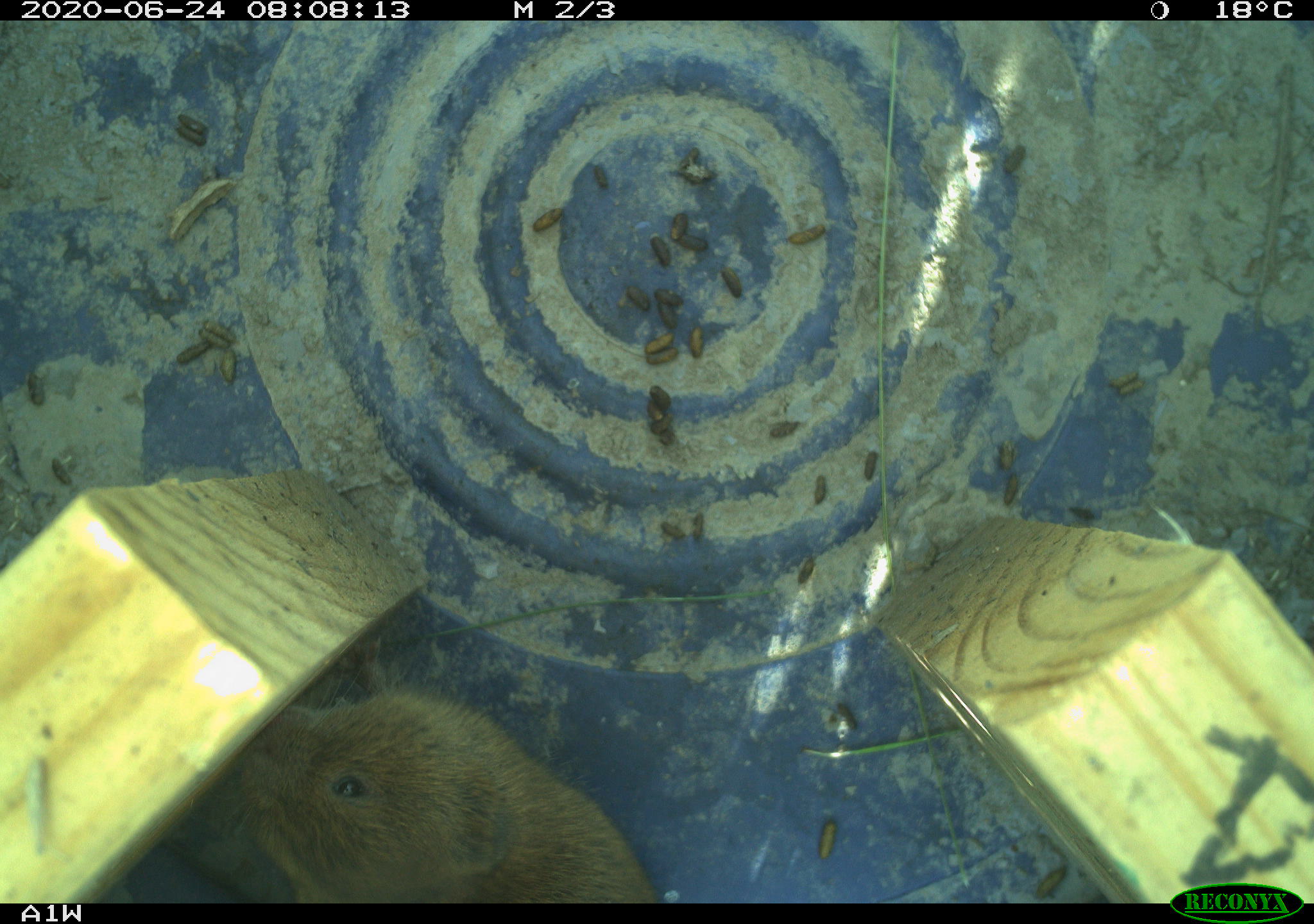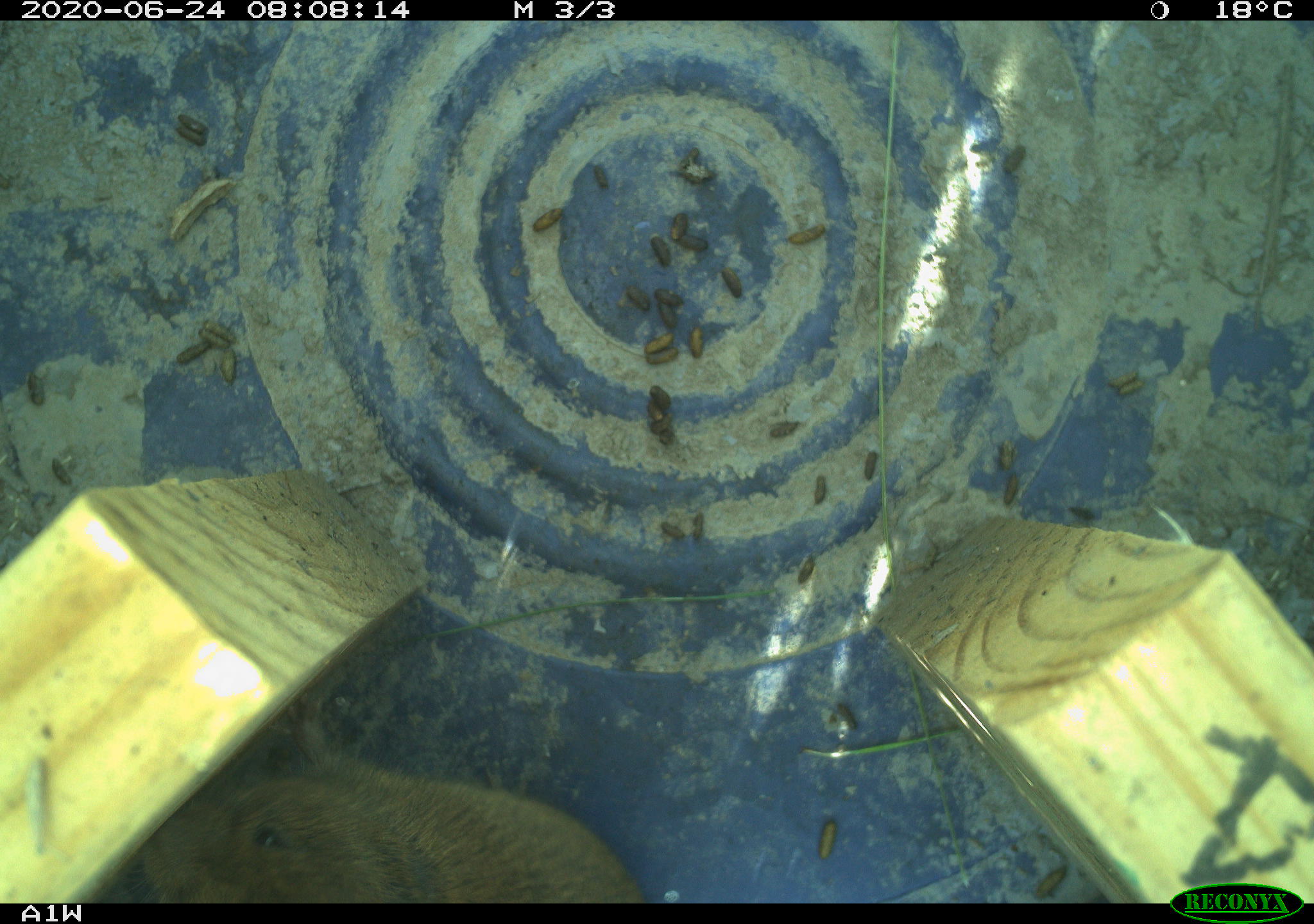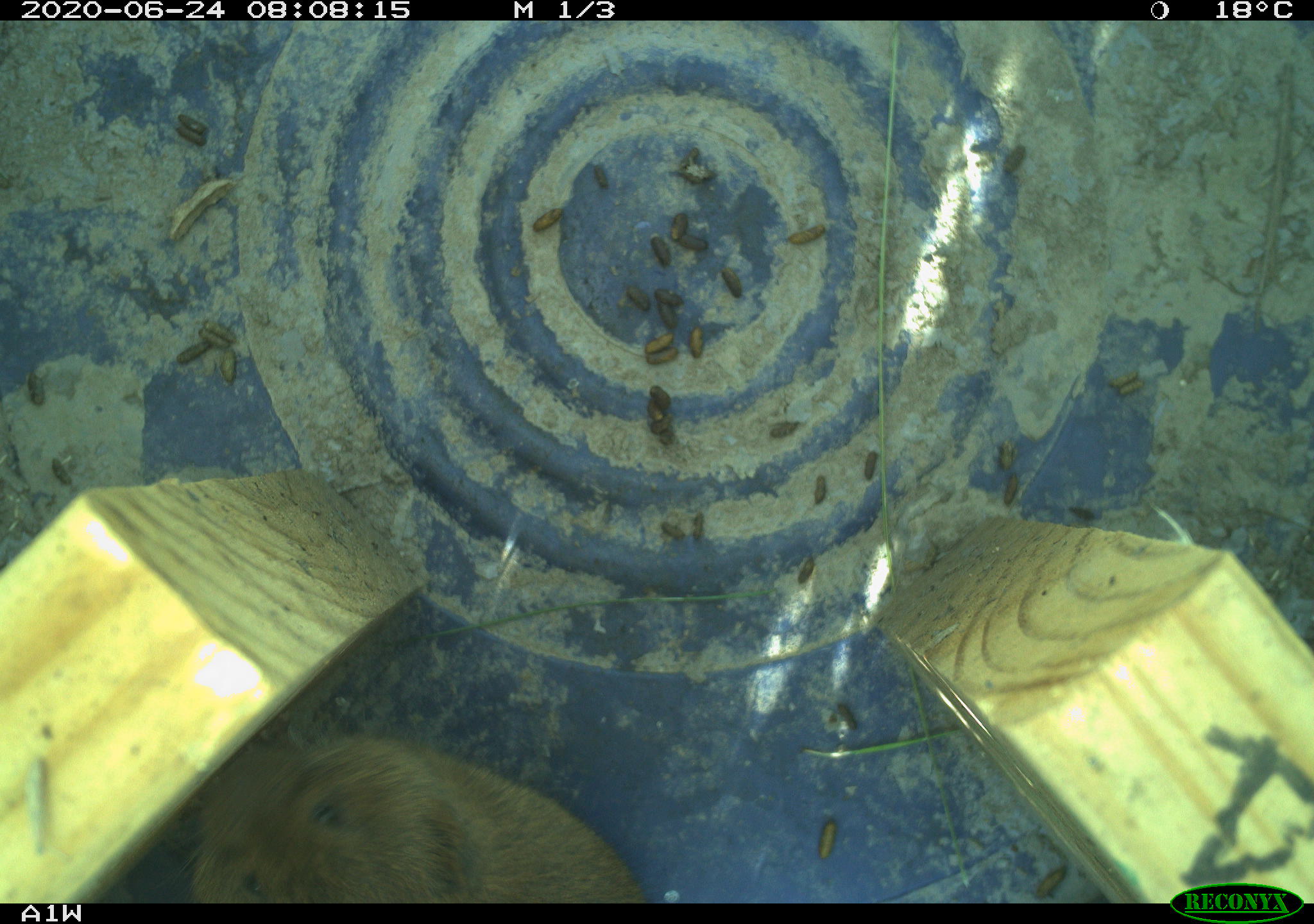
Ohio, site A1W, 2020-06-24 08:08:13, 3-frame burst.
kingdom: Animalia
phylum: Chordata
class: Mammalia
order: Rodentia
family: Cricetidae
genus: Microtus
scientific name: Microtus pennsylvanicus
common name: meadow vole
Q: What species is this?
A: Meadow vole (Microtus pennsylvanicus).